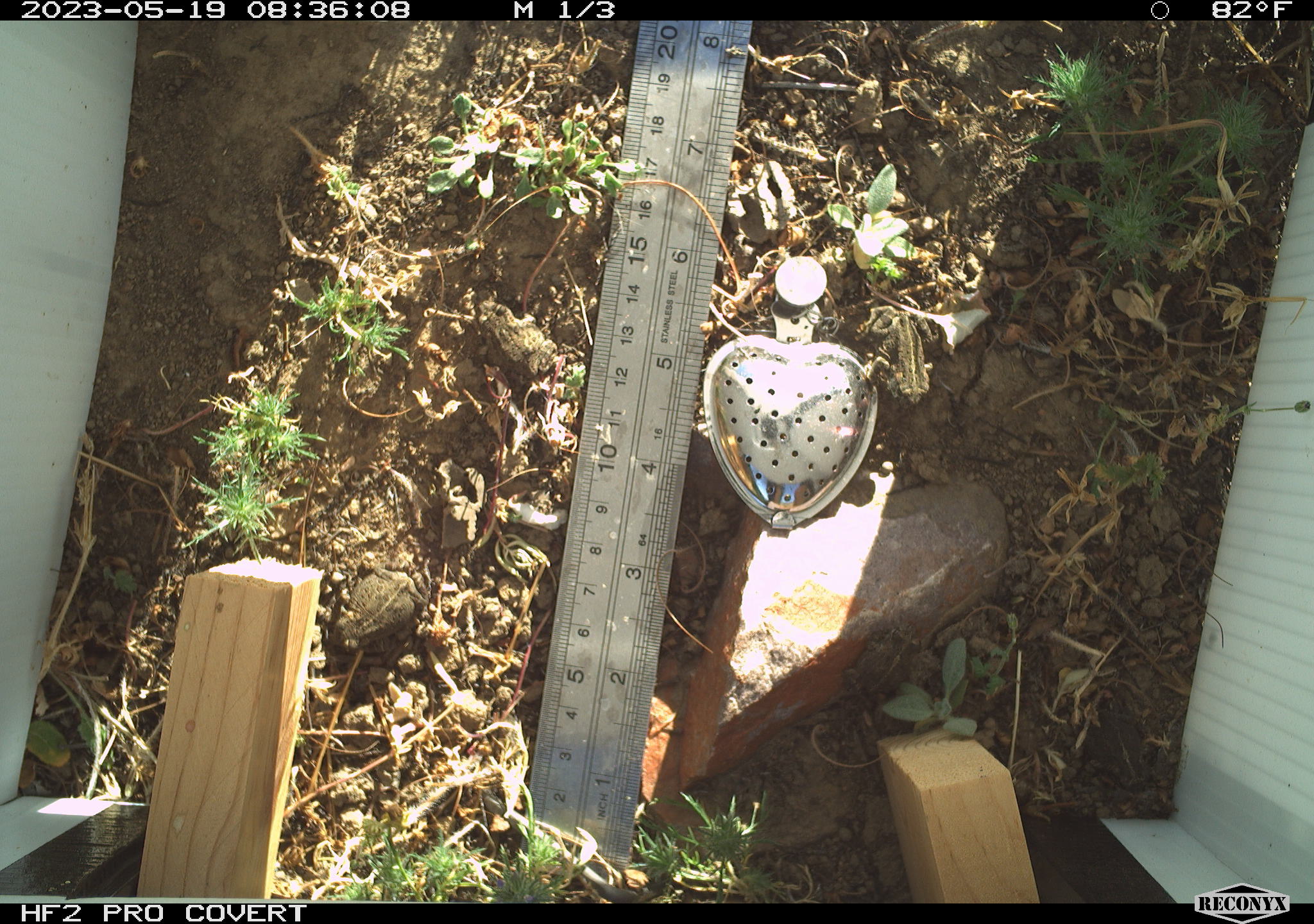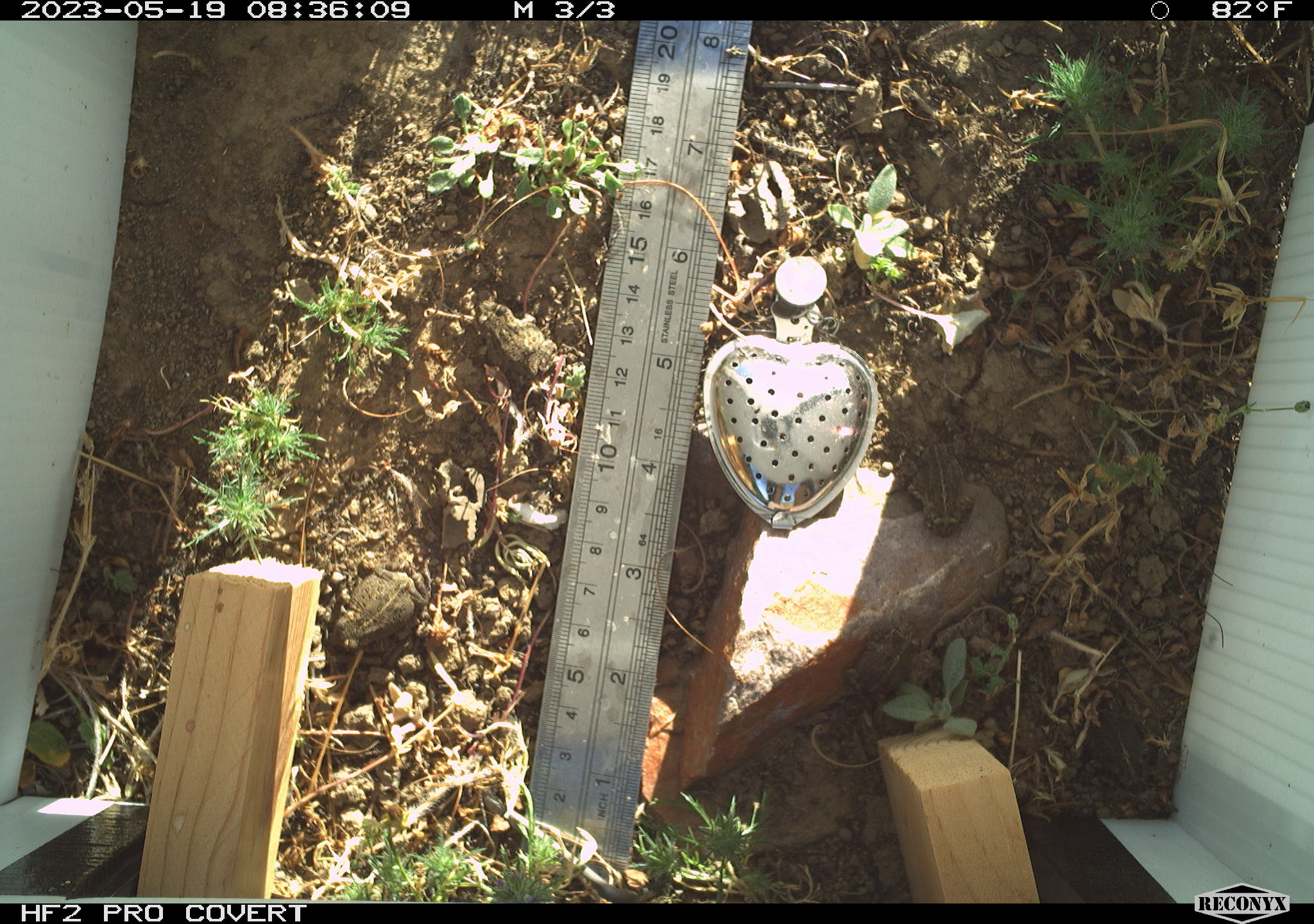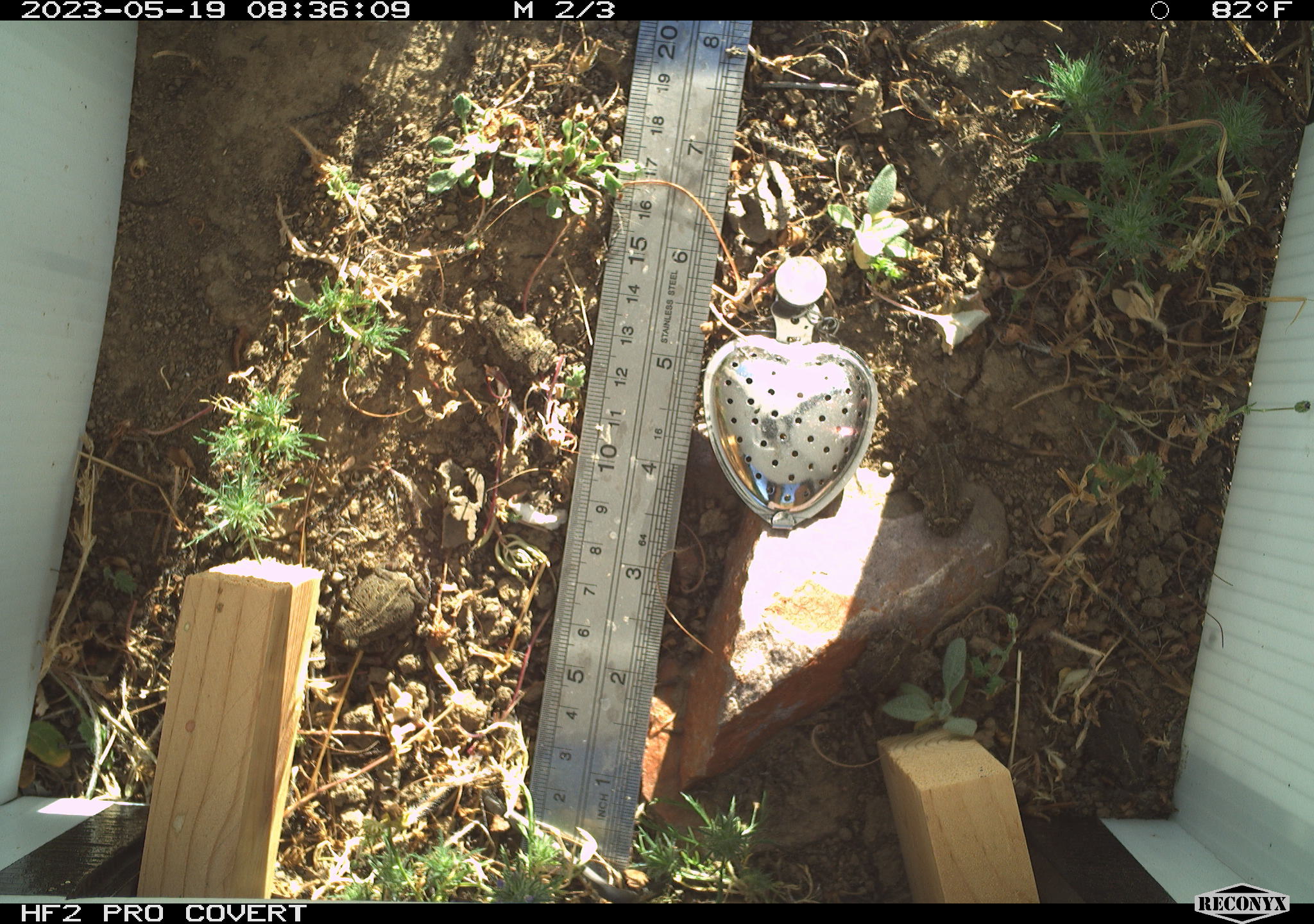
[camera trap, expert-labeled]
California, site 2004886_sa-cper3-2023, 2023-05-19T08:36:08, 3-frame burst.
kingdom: Animalia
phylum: Chordata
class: Amphibia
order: Anura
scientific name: Anura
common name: frogs